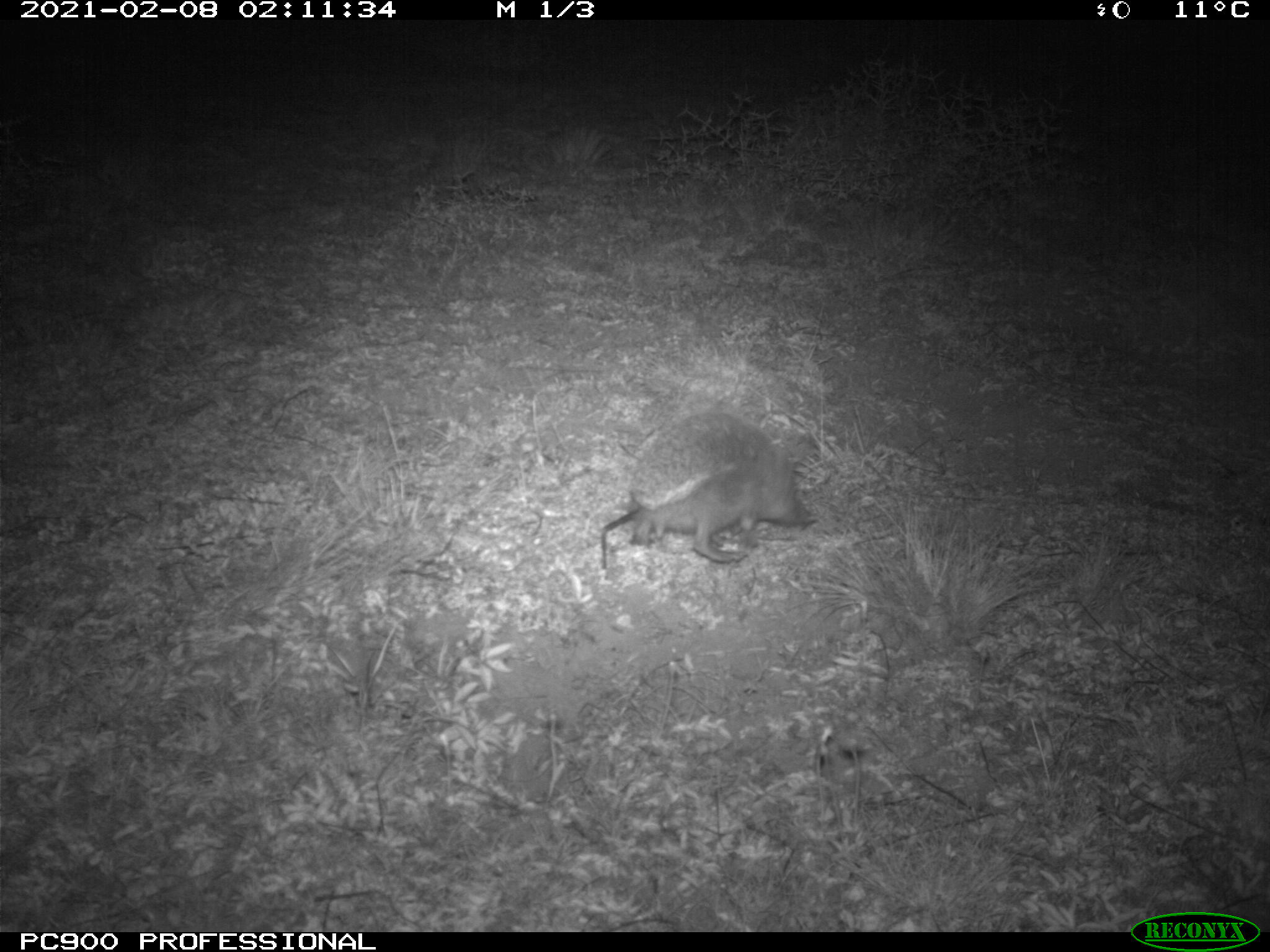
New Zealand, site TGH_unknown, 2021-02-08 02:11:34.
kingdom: Animalia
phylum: Chordata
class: Mammalia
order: Eulipotyphla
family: Erinaceidae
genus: Erinaceus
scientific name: Erinaceus europaeus europaeus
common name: european hedgehog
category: hedgehog